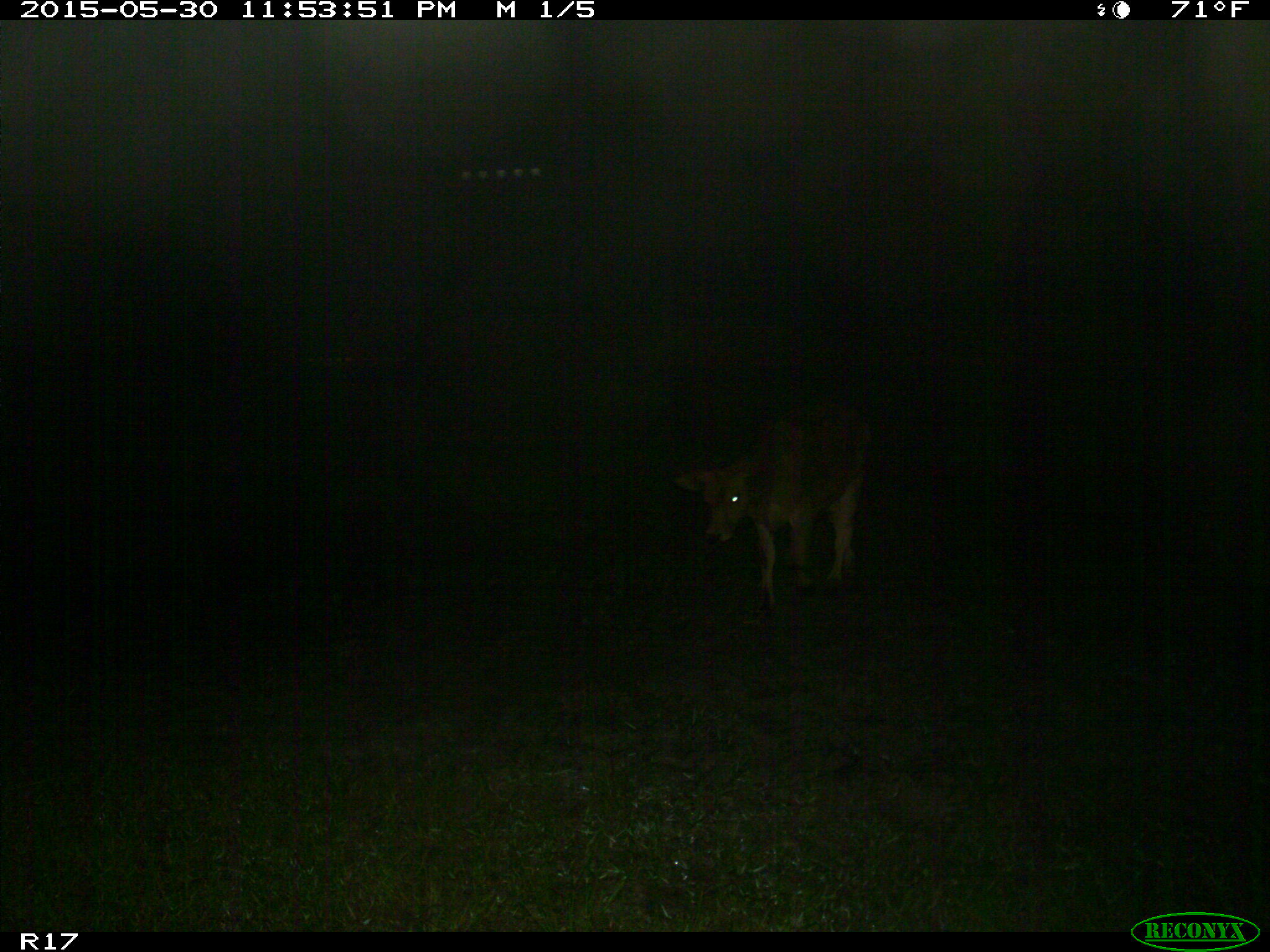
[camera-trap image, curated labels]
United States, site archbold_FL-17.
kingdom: Animalia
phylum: Chordata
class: Mammalia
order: Artiodactyla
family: Bovidae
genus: Bos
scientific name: Bos taurus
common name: domestic cow